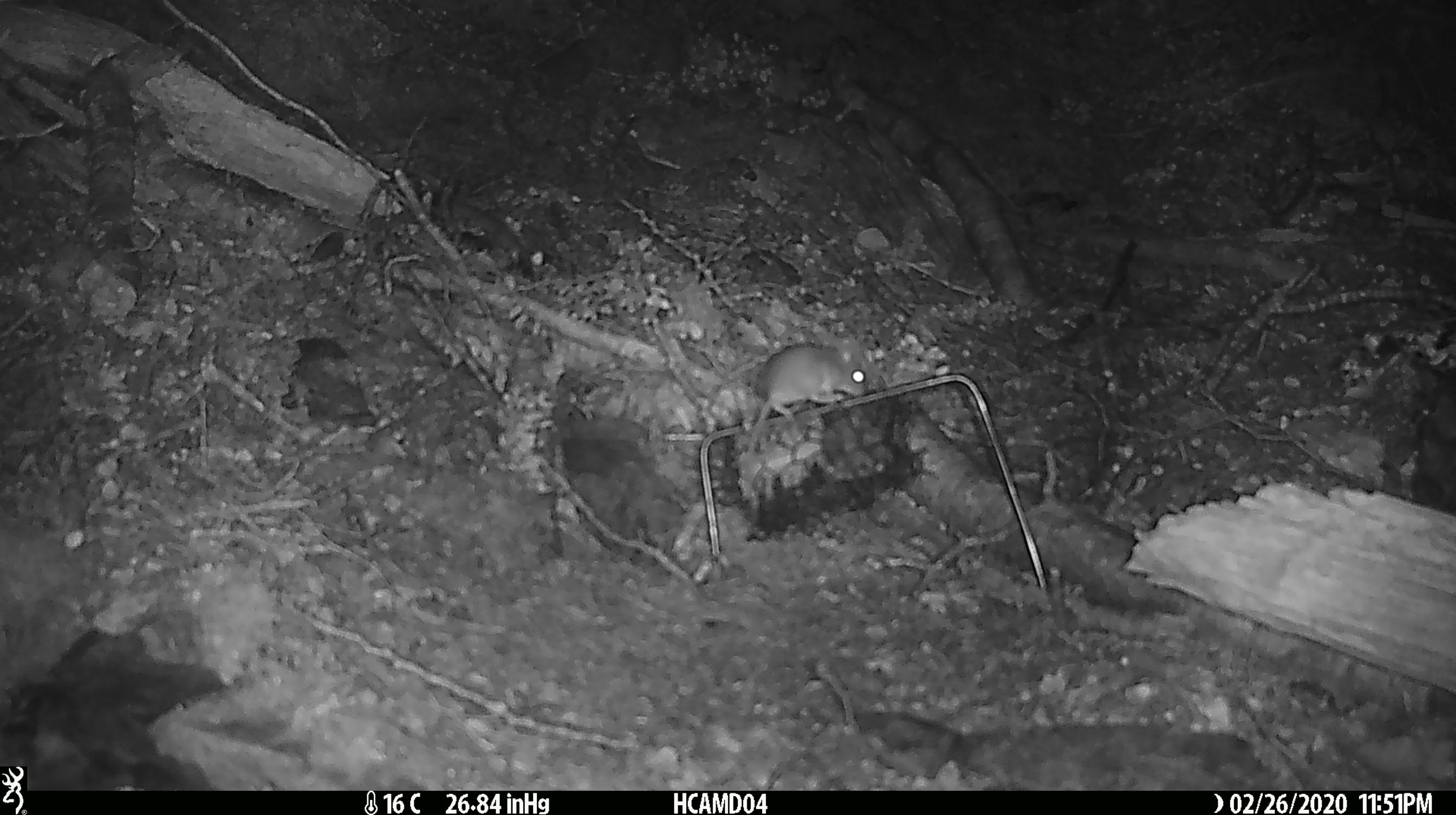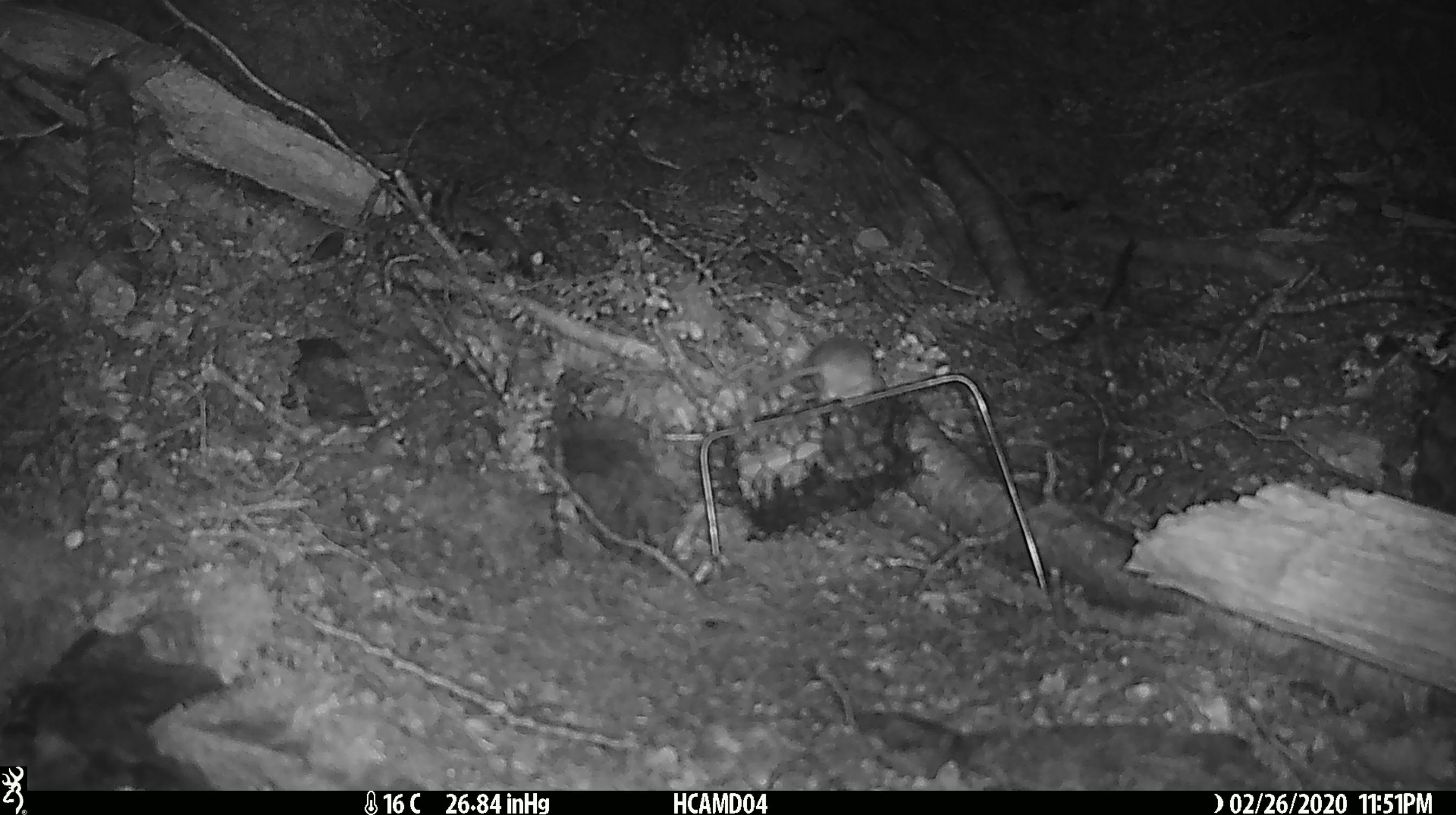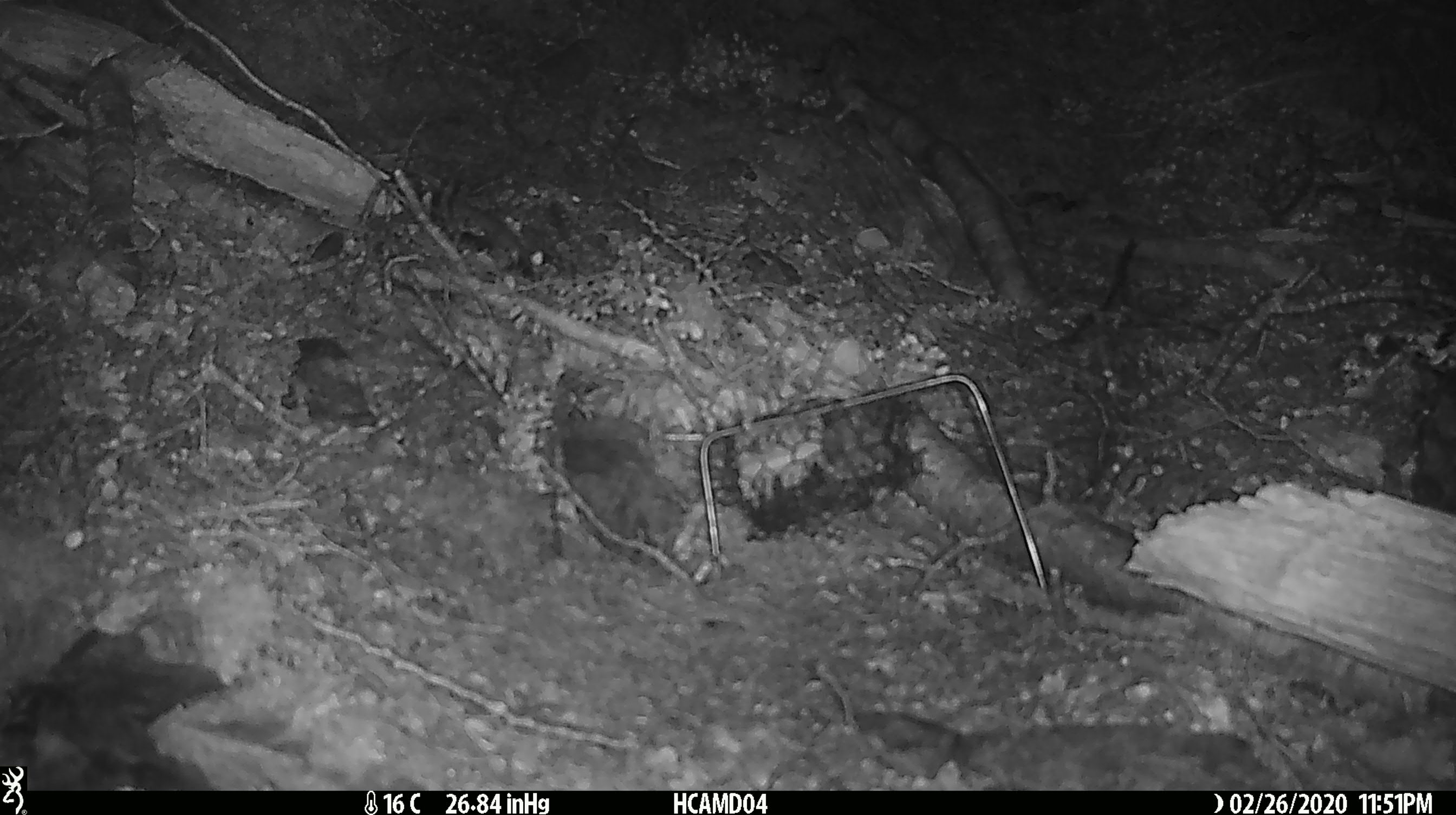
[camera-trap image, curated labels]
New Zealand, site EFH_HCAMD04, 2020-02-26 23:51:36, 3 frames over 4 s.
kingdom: Animalia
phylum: Chordata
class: Mammalia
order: Rodentia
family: Muridae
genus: Mus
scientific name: Mus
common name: mouse